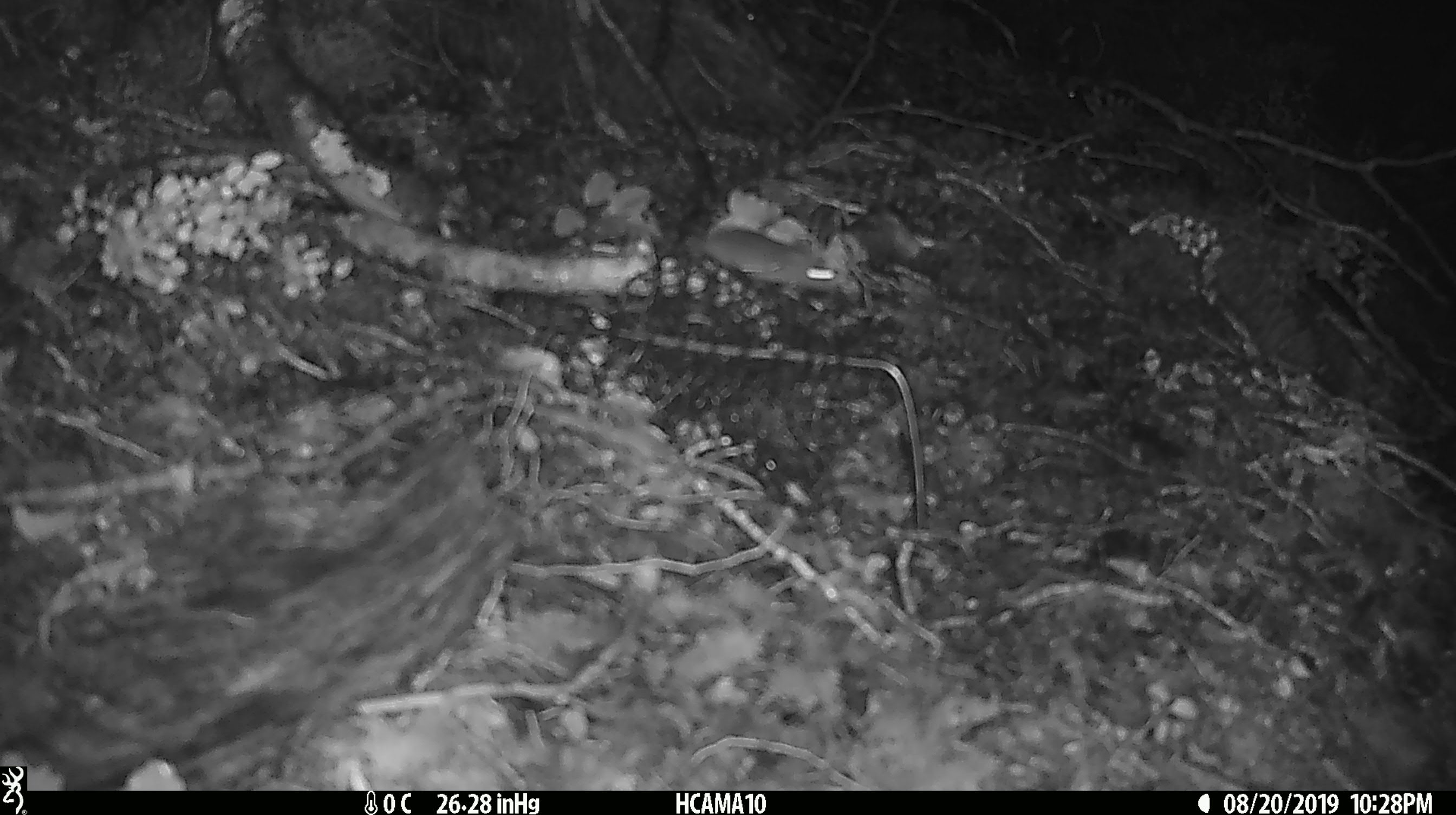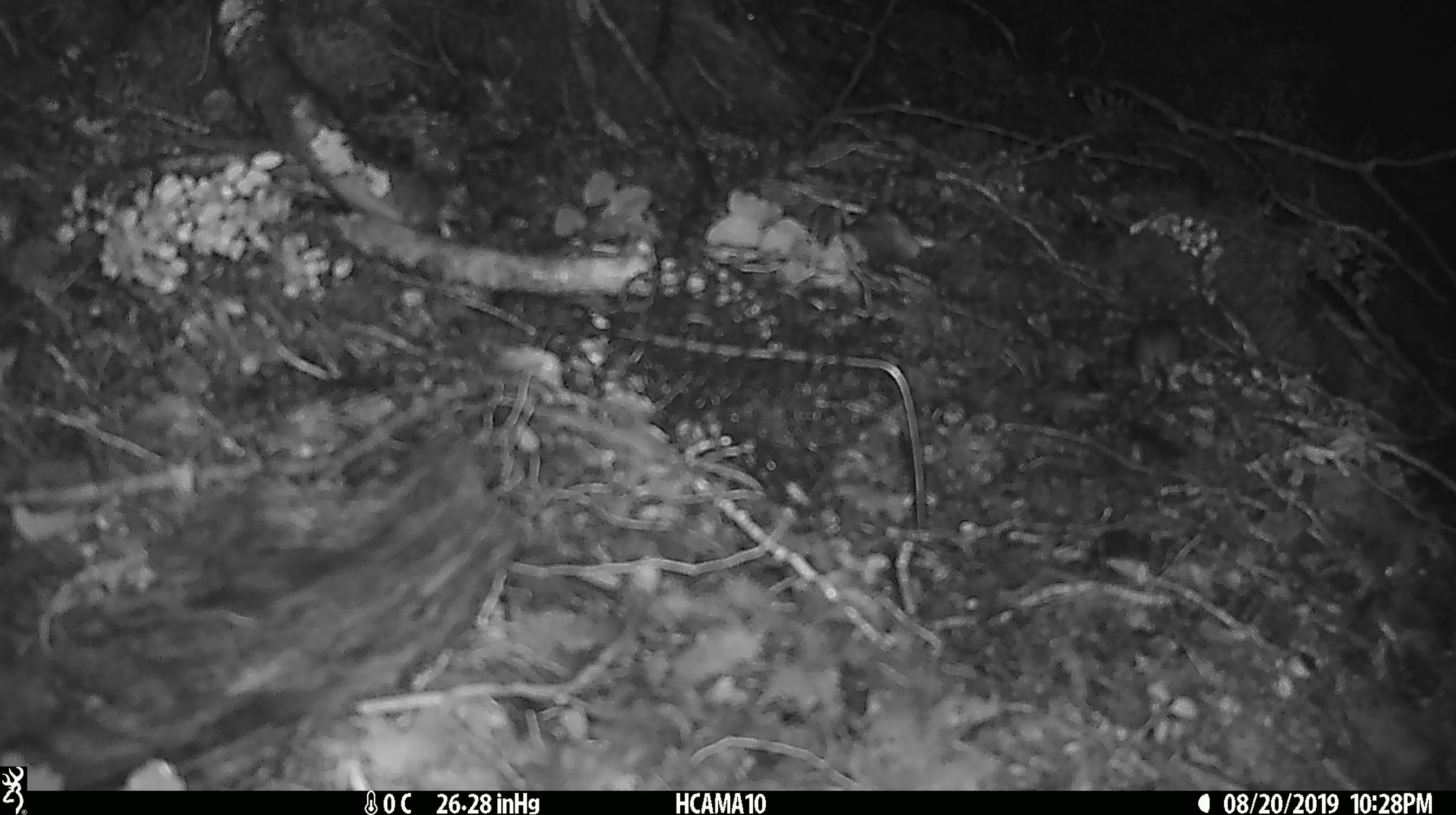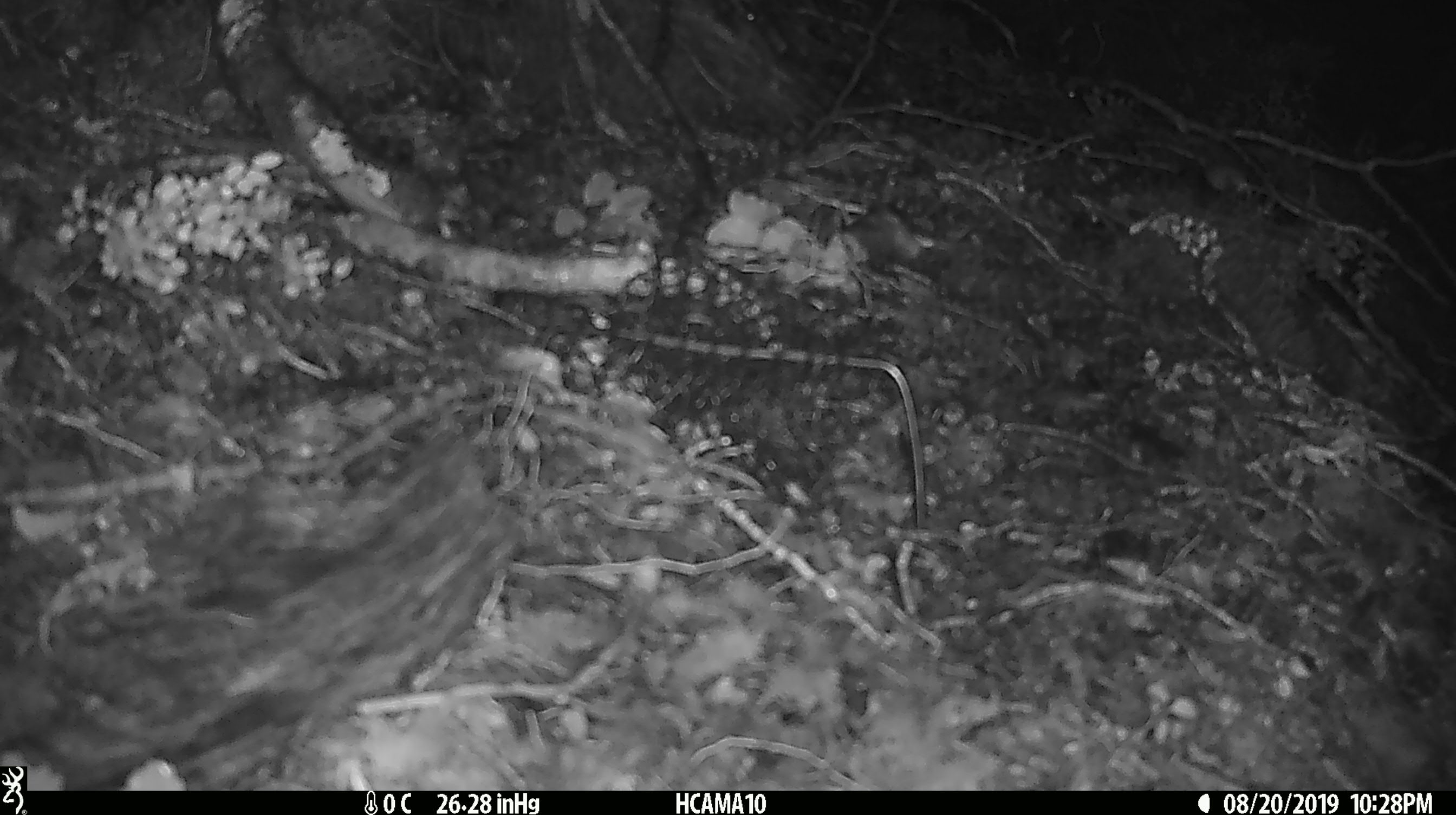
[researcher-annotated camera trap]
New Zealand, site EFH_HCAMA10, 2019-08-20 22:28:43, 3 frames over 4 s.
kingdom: Animalia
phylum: Chordata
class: Mammalia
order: Rodentia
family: Muridae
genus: Mus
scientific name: Mus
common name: mouse